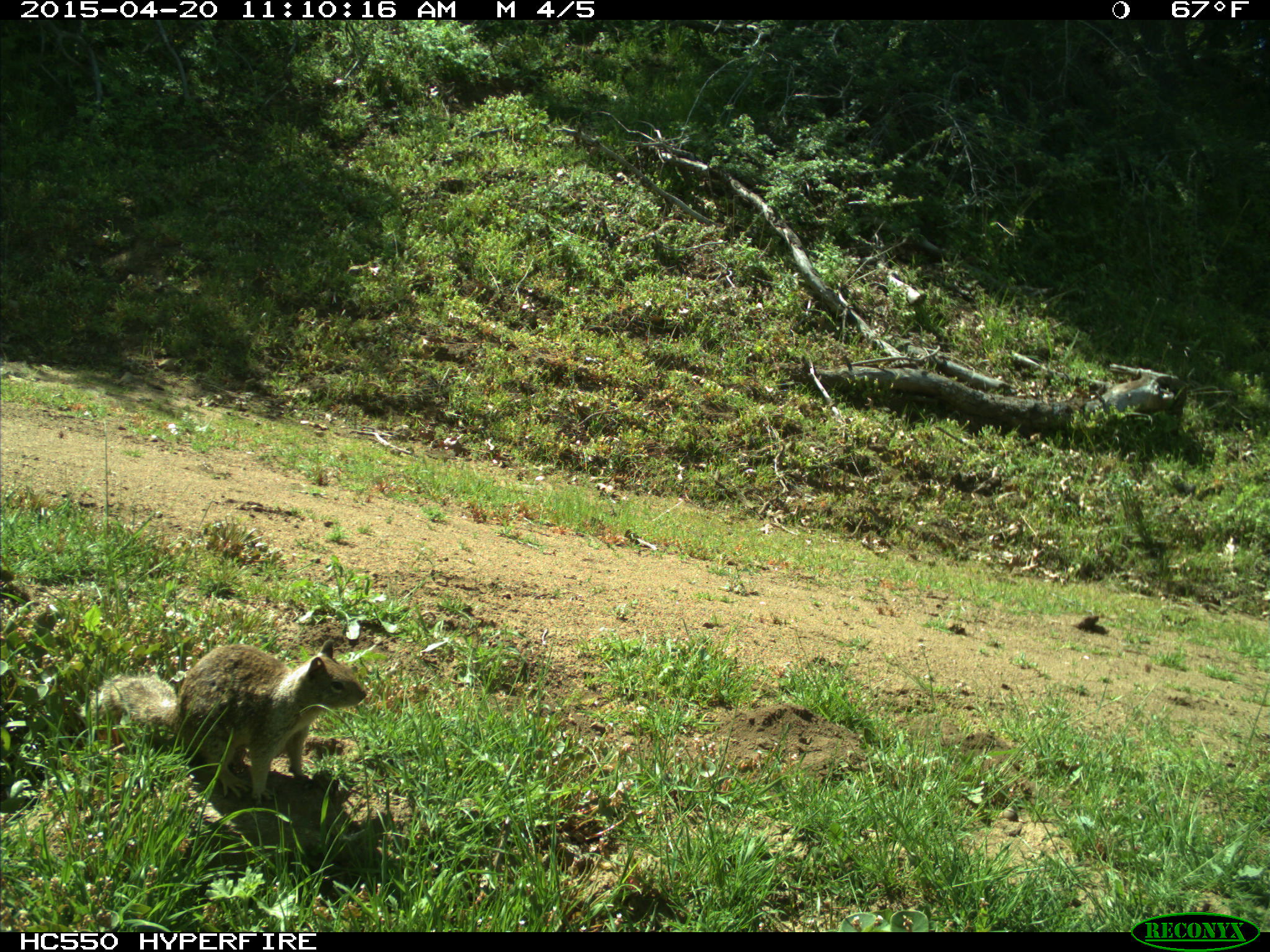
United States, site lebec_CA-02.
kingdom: Animalia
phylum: Chordata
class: Mammalia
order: Rodentia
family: Sciuridae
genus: Sciurus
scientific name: Sciurus carolinensis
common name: eastern gray squirrel